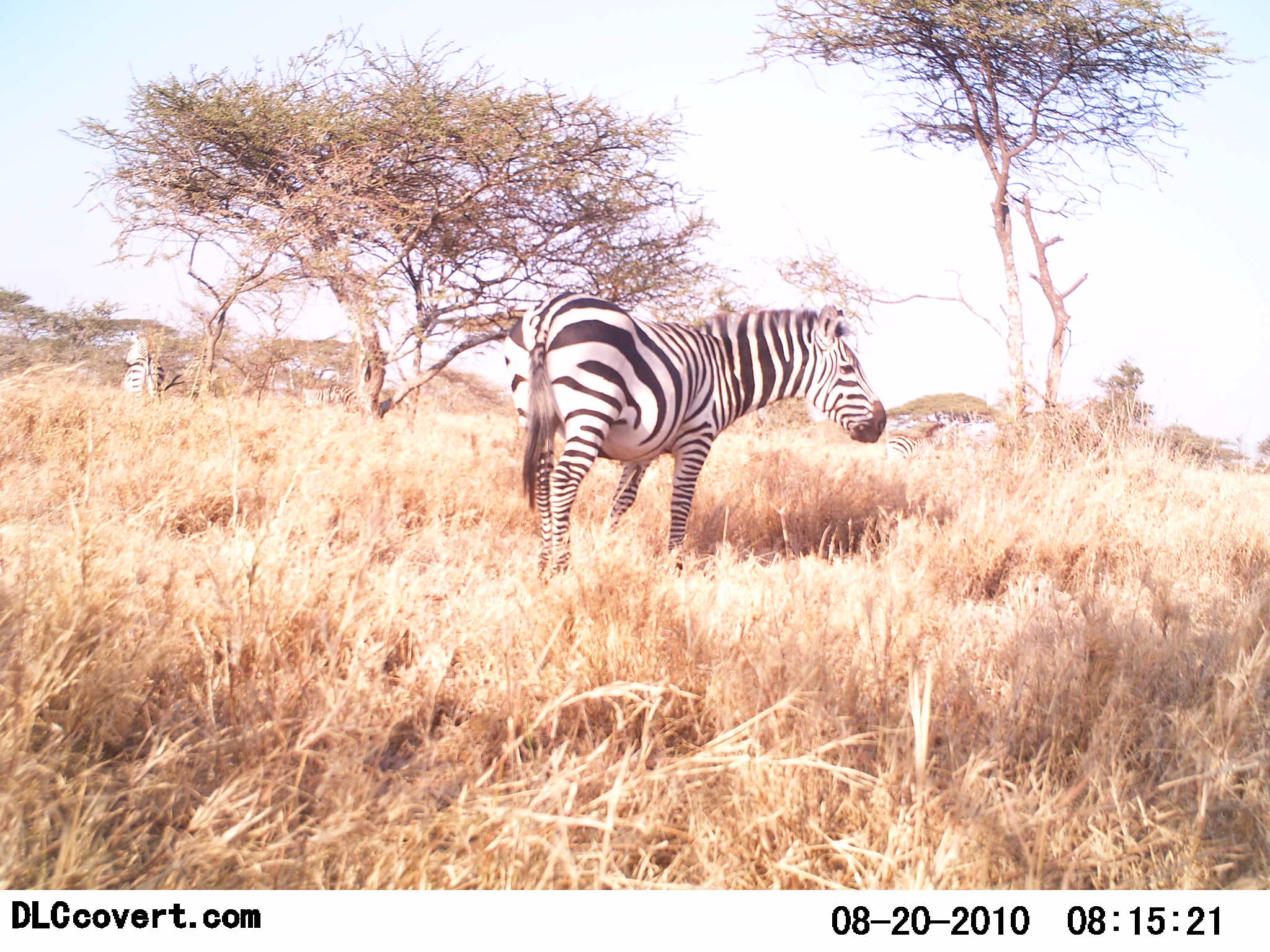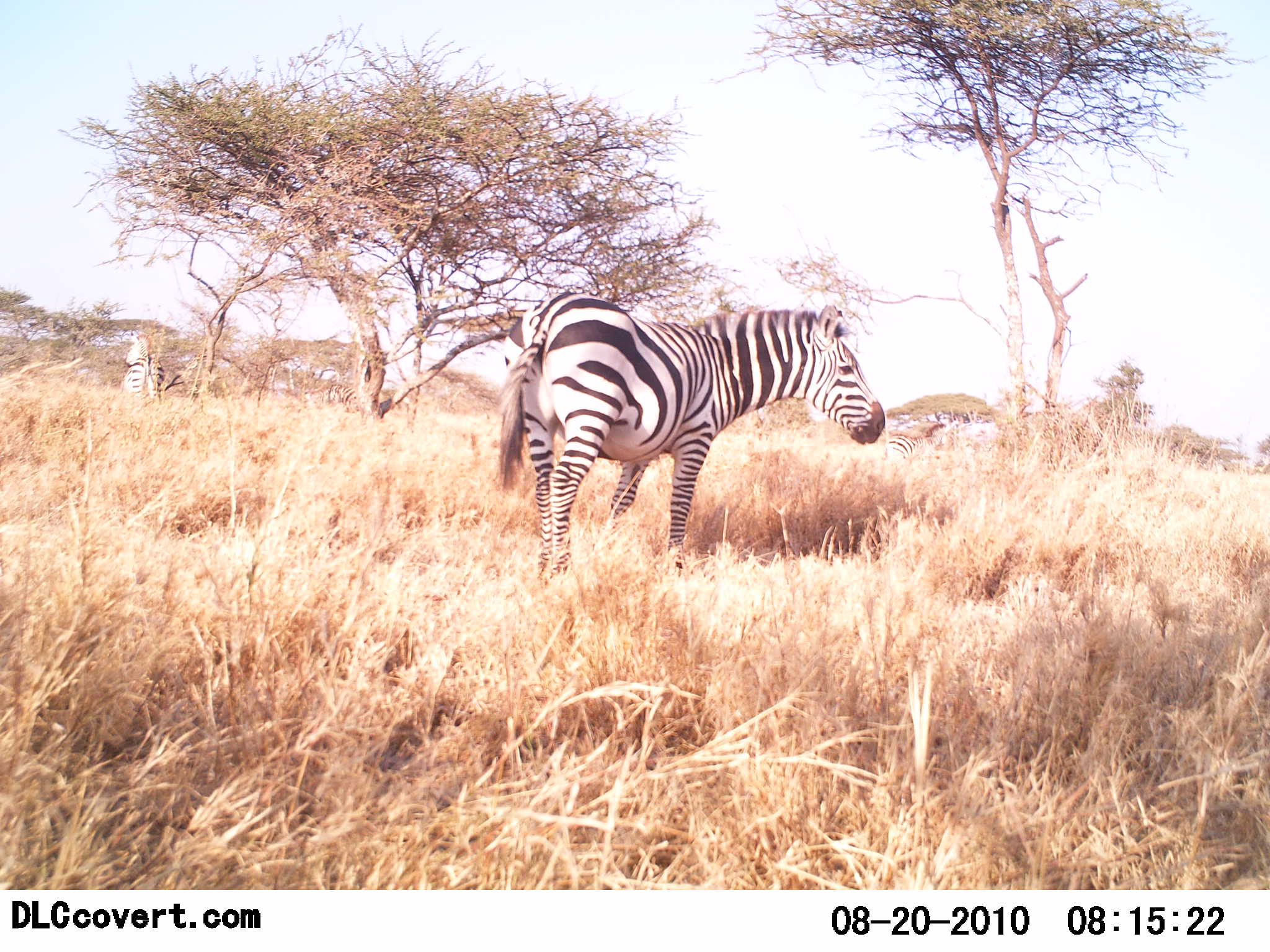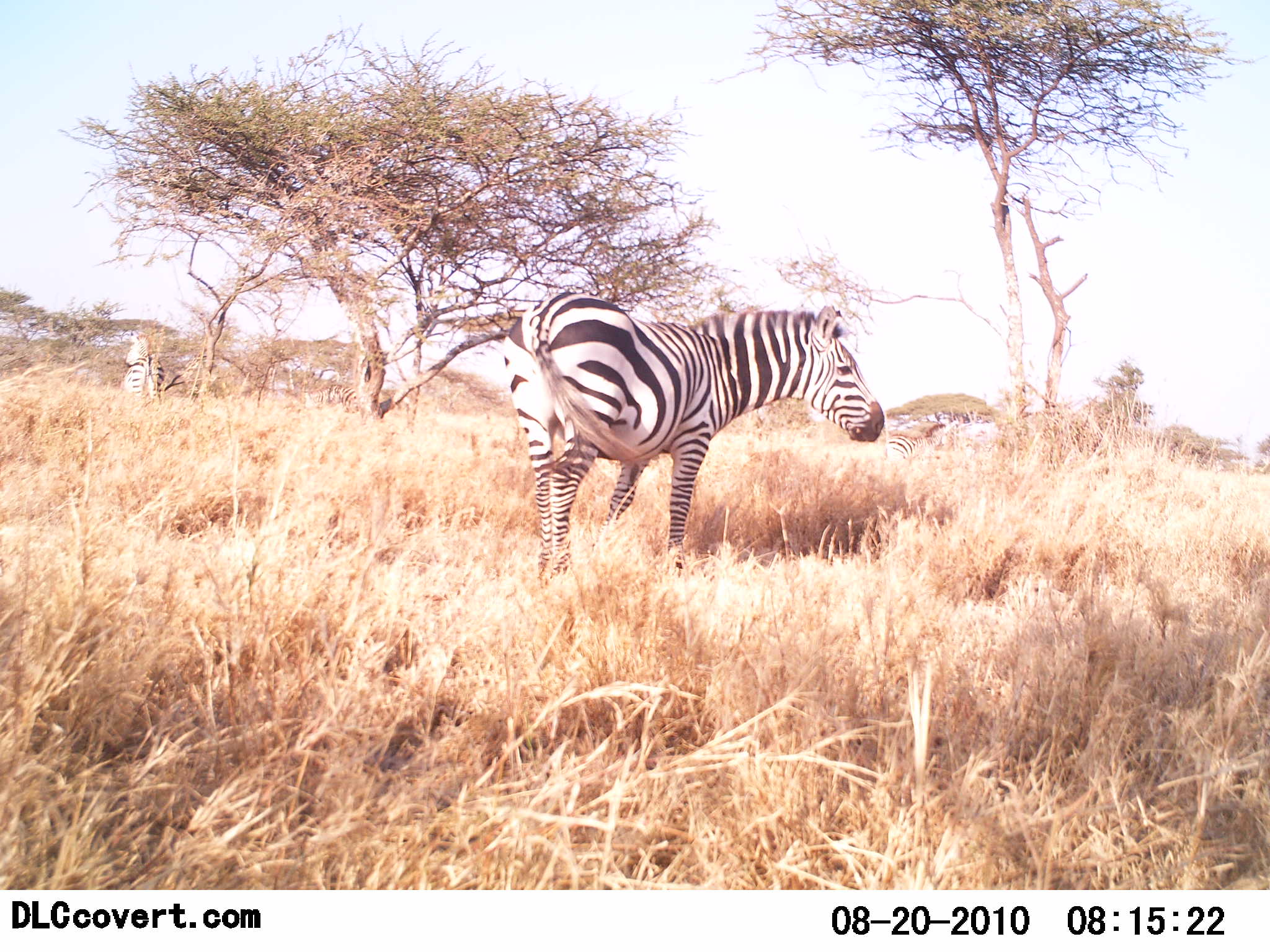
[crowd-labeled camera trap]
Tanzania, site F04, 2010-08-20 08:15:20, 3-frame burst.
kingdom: Animalia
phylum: Chordata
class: Mammalia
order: Perissodactyla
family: Equidae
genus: Equus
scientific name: Equus quagga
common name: plains zebra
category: zebra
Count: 3.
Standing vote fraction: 90%.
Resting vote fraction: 25%.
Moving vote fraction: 0%.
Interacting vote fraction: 0%.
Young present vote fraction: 0%.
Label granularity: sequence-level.